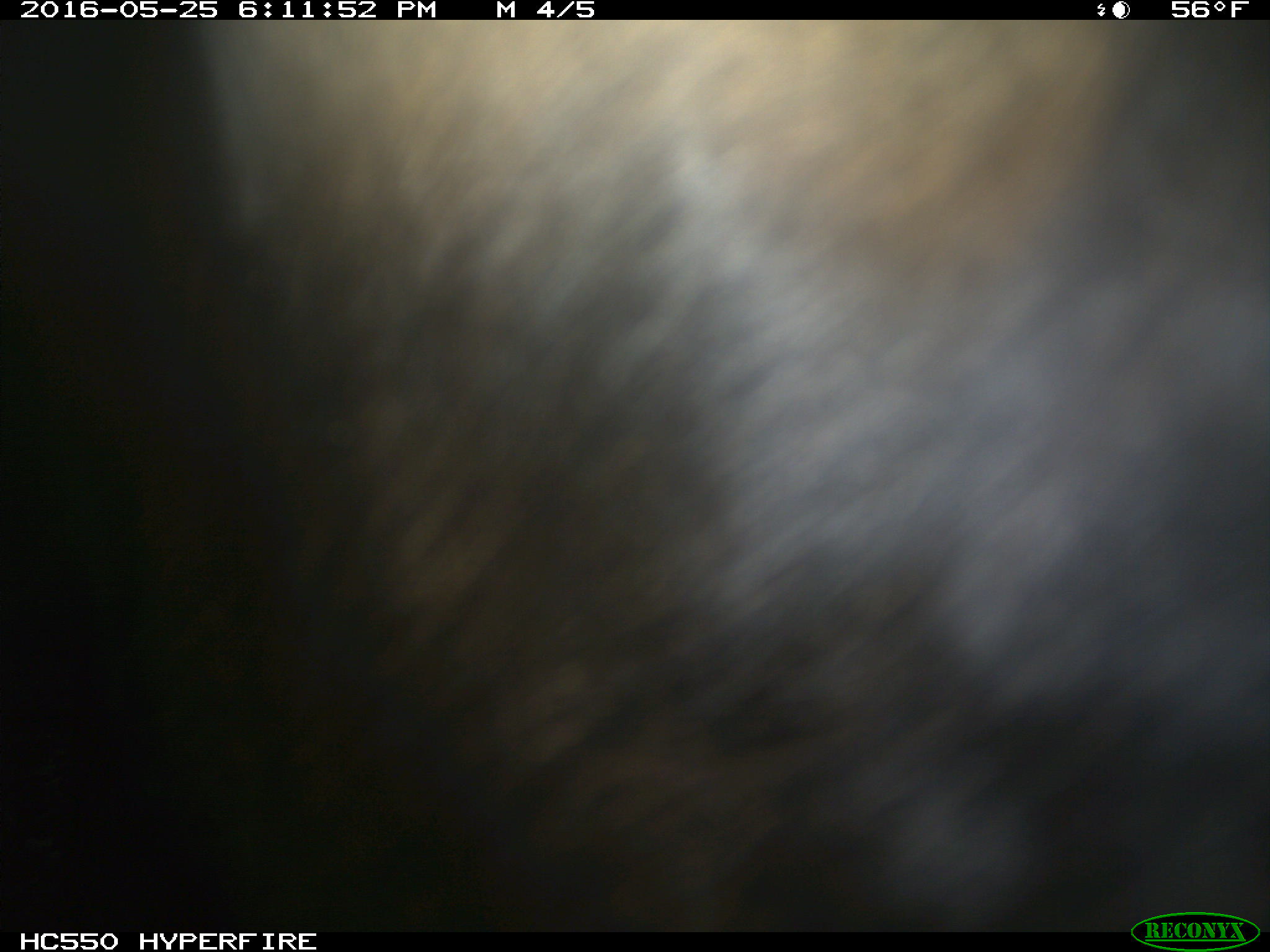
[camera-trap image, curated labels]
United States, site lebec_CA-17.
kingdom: Animalia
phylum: Chordata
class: Mammalia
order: Artiodactyla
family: Bovidae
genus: Bos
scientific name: Bos taurus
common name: domestic cow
Bos taurus (domestic cow).